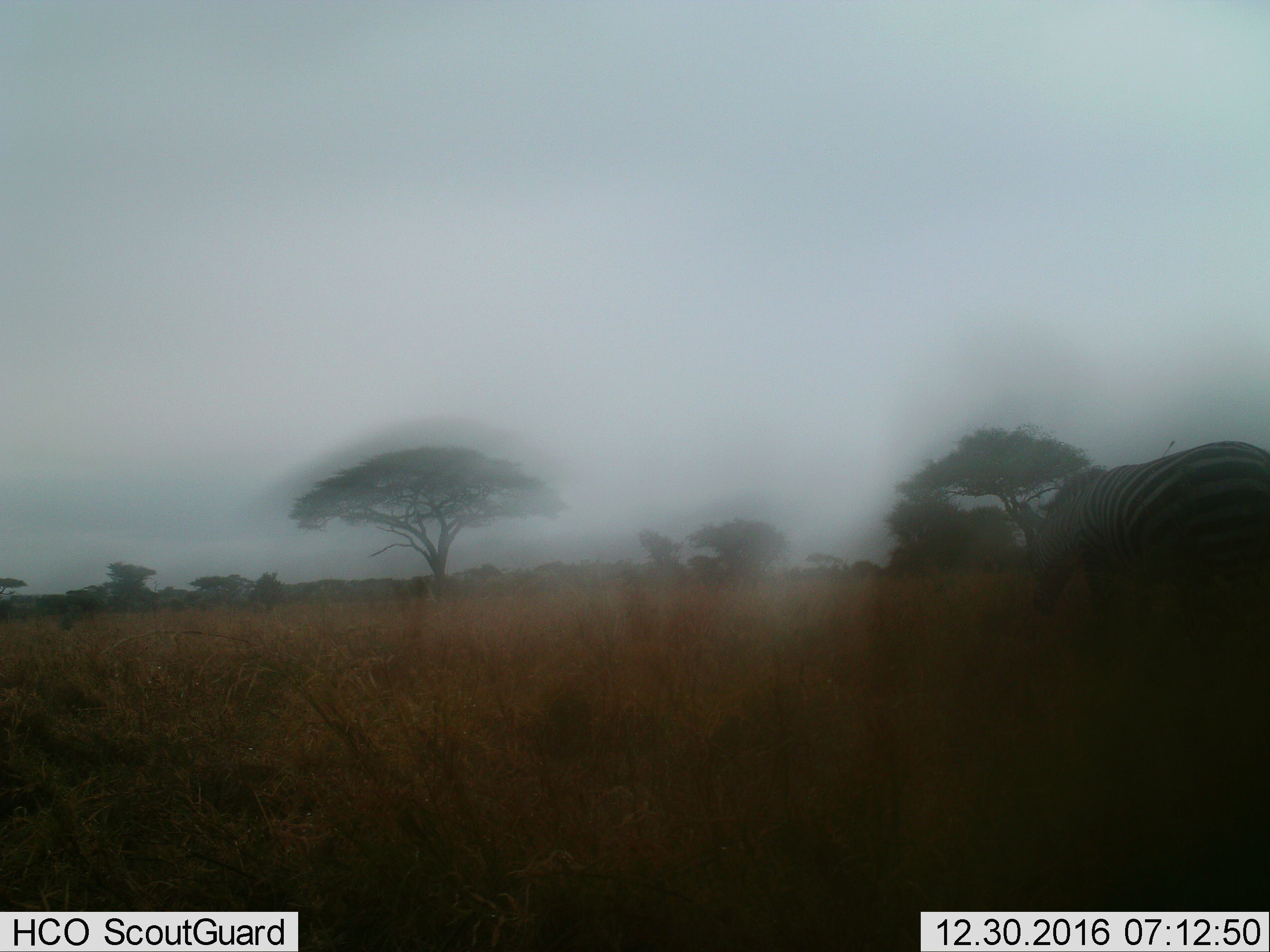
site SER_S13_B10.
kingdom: Animalia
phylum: Chordata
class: Mammalia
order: Perissodactyla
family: Equidae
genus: Equus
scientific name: Equus quagga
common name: plains zebra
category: zebraplains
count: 1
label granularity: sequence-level